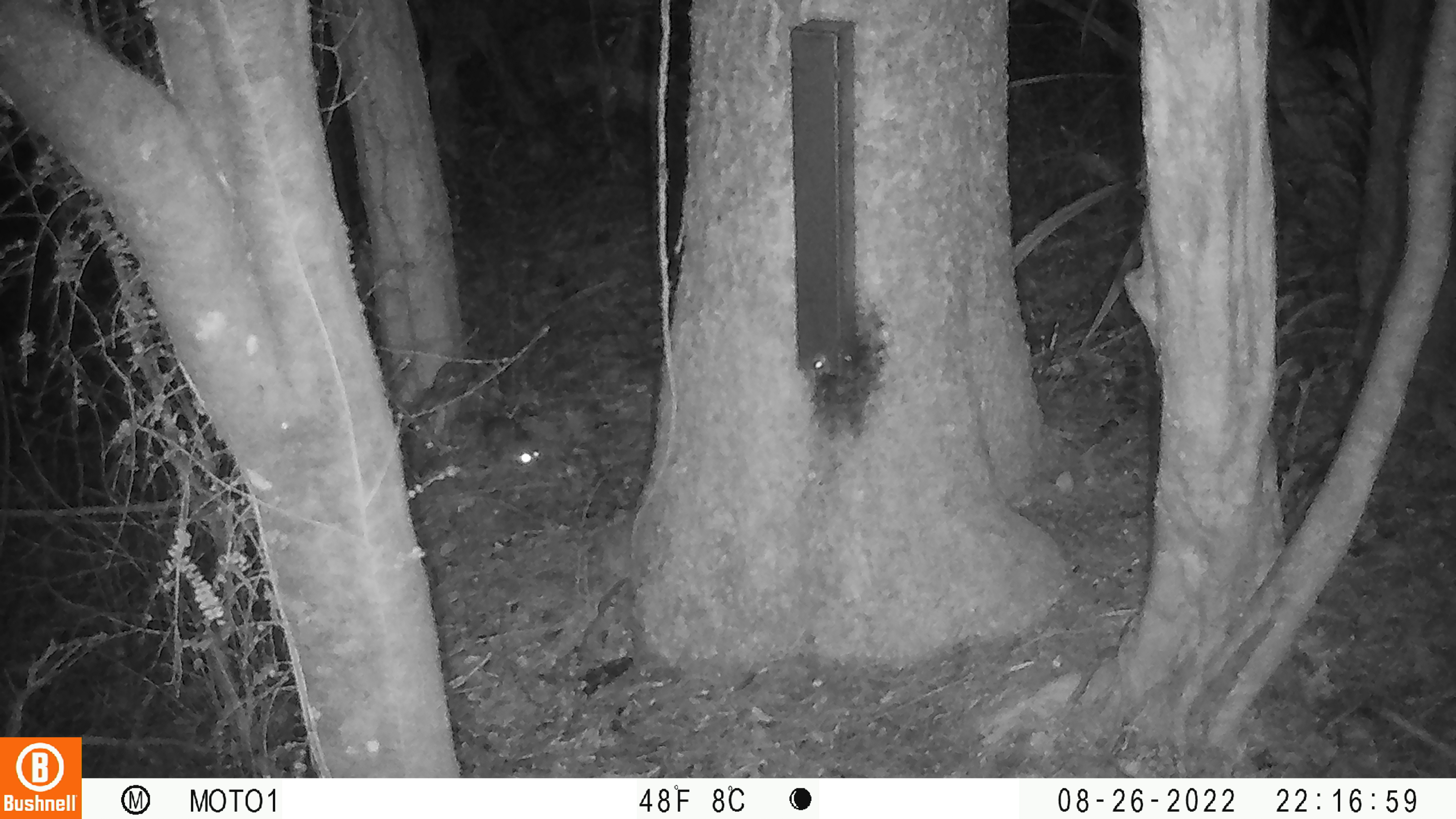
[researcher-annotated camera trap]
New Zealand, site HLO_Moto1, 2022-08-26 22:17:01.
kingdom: Animalia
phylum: Chordata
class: Mammalia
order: Rodentia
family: Muridae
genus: Mus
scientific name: Mus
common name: mouse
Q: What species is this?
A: Mouse (Mus).